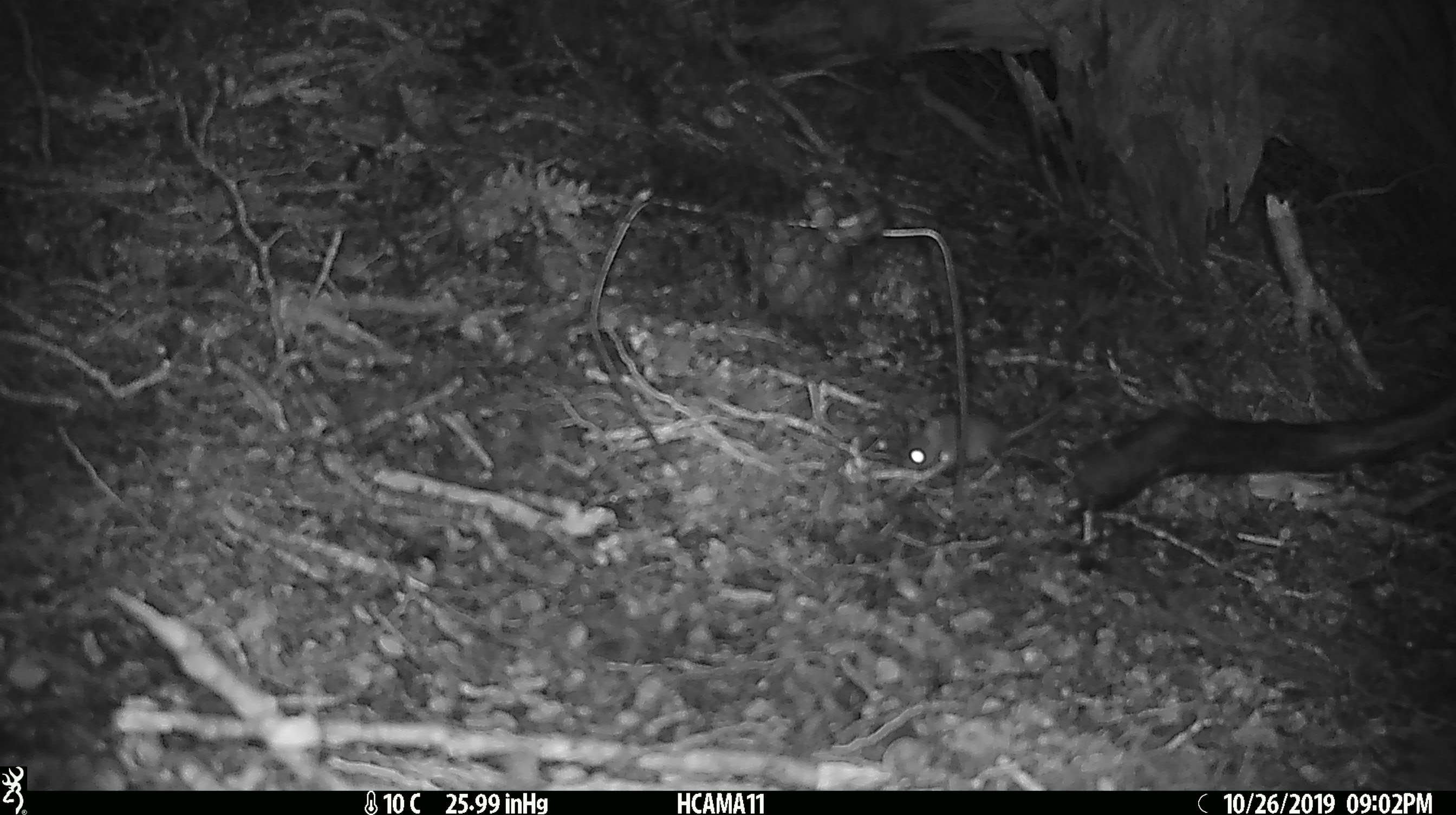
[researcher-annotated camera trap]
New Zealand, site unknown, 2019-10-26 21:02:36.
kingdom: Animalia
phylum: Chordata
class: Mammalia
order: Rodentia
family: Muridae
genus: Mus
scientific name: Mus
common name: mouse